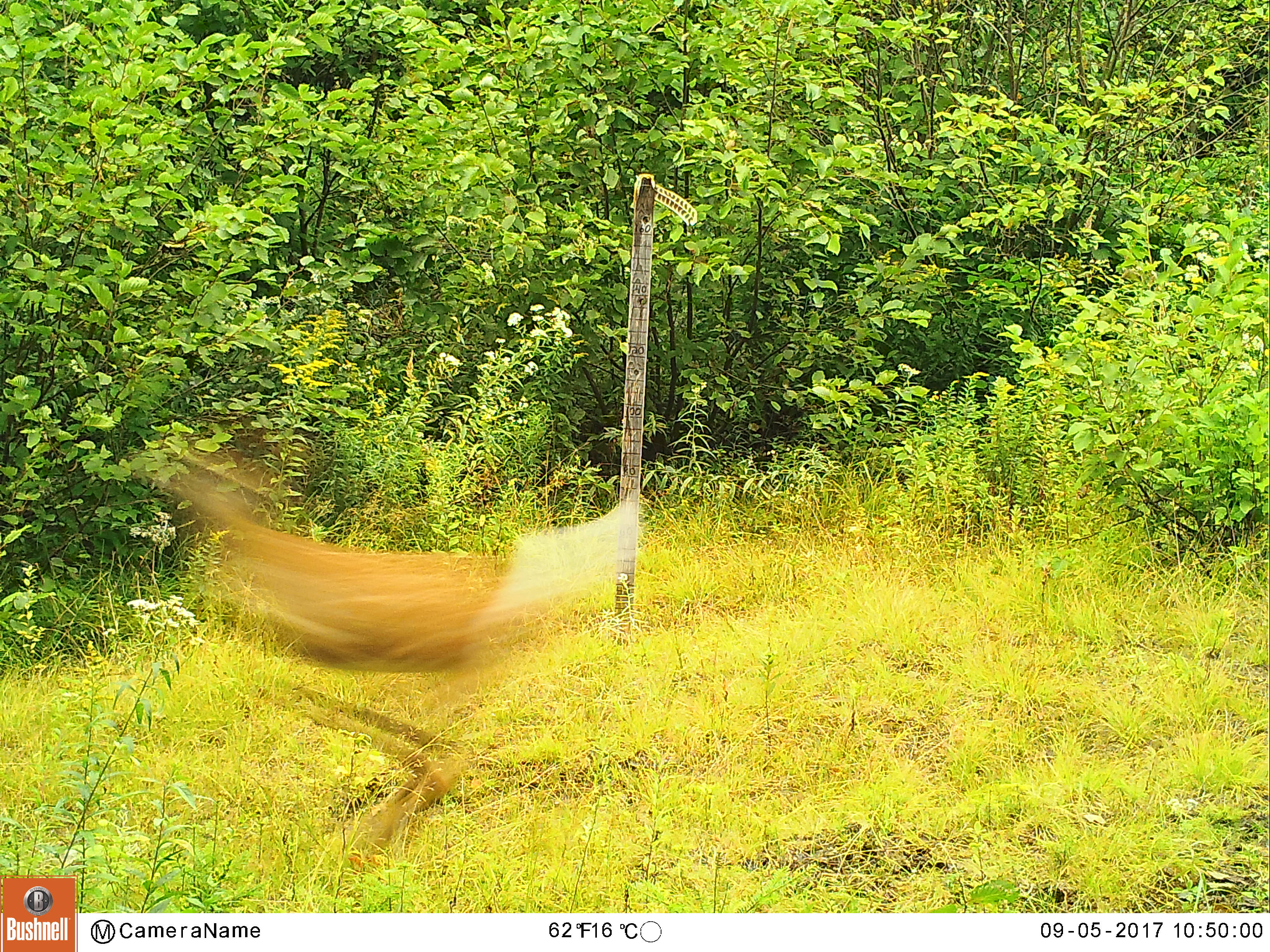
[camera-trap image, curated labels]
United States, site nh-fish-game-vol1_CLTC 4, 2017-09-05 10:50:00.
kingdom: Animalia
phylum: Chordata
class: Mammalia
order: Artiodactyla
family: Cervidae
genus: Odocoileus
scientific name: Odocoileus virginianus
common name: white-tailed deer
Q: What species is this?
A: White-tailed deer (Odocoileus virginianus).